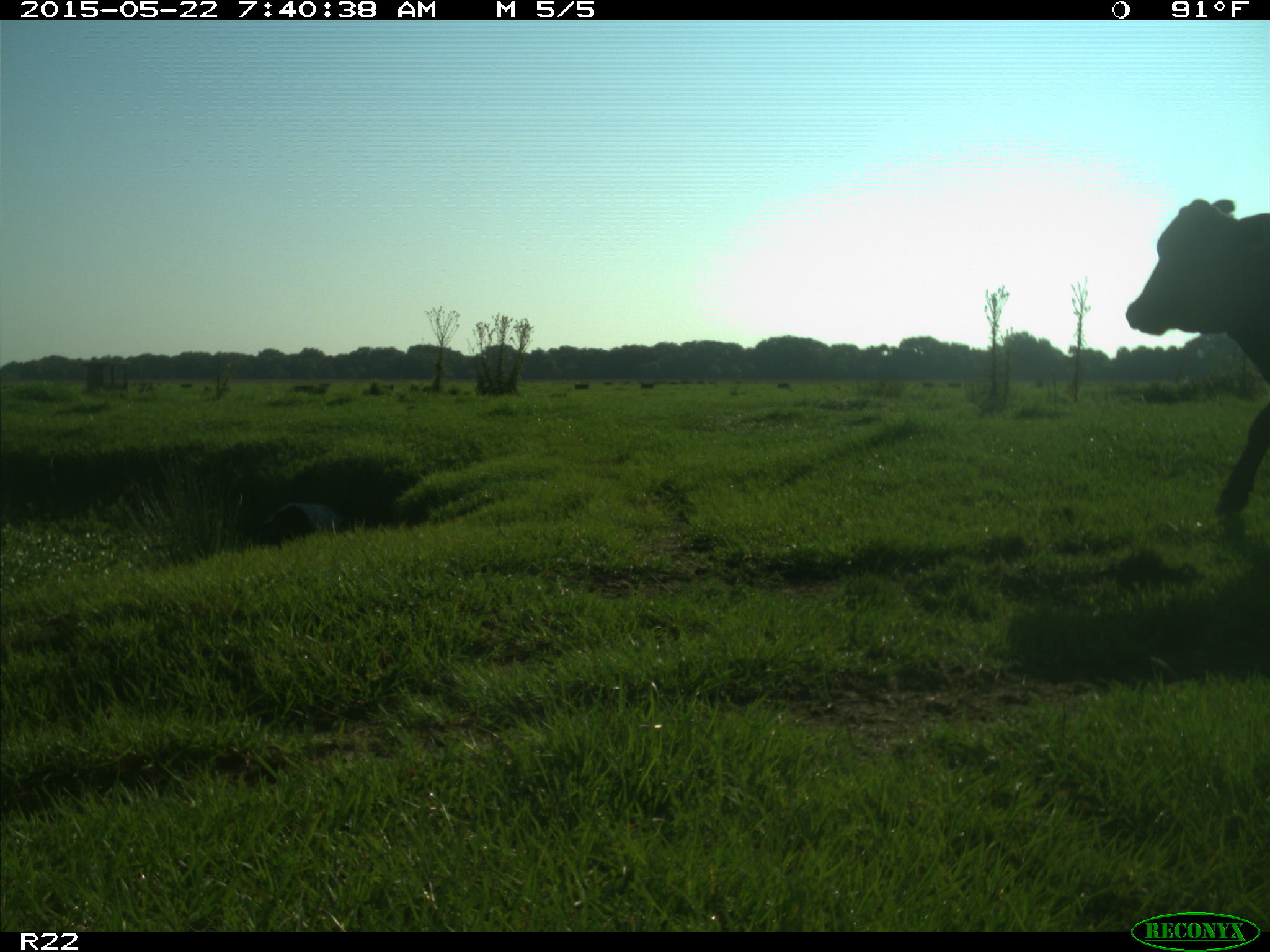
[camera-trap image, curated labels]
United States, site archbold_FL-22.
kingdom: Animalia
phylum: Chordata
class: Mammalia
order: Artiodactyla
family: Bovidae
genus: Bos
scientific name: Bos taurus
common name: domestic cow